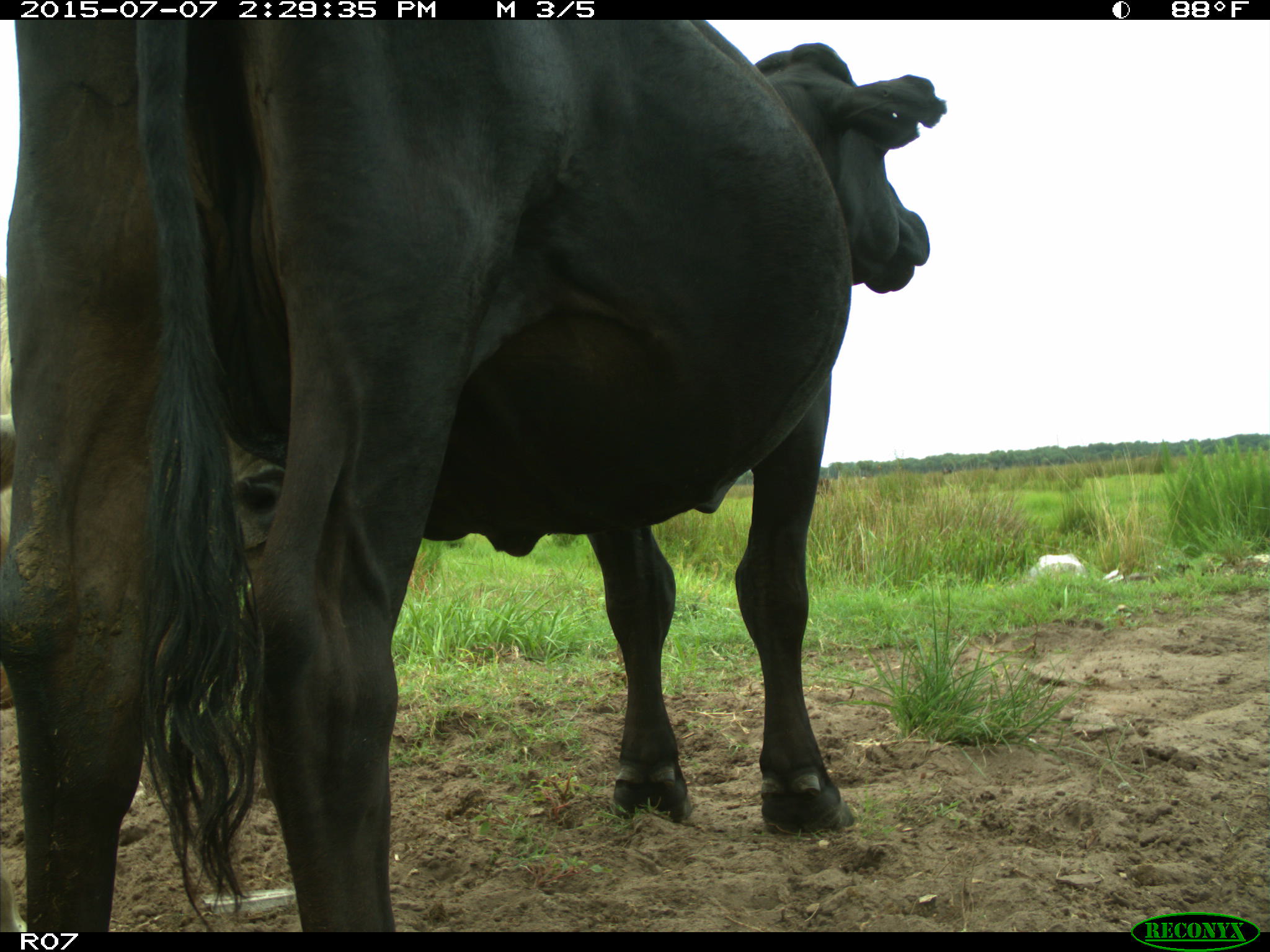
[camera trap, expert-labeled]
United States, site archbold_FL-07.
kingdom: Animalia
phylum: Chordata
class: Mammalia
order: Artiodactyla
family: Bovidae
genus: Bos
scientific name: Bos taurus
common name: domestic cow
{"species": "Bos taurus (domestic cow)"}